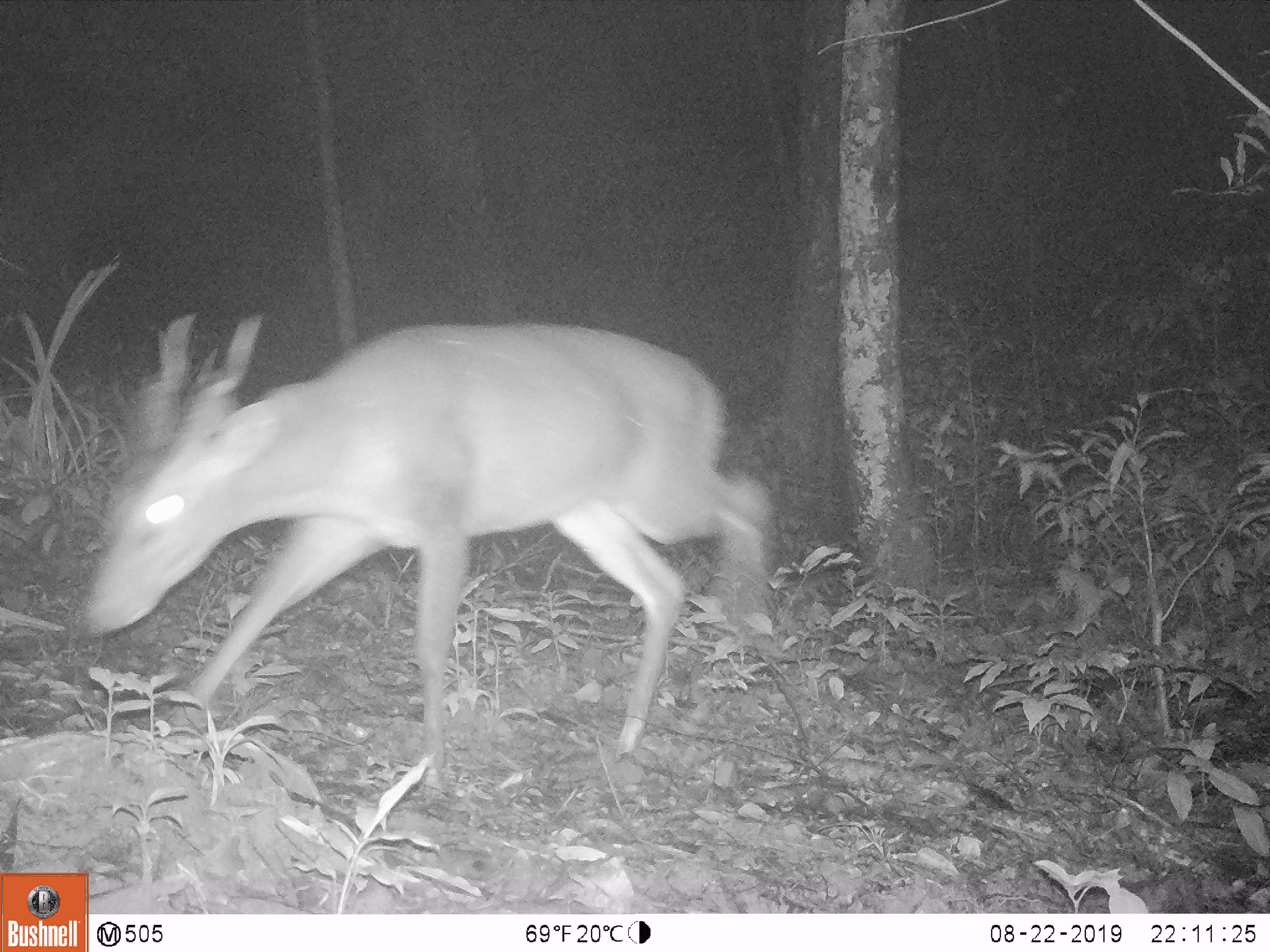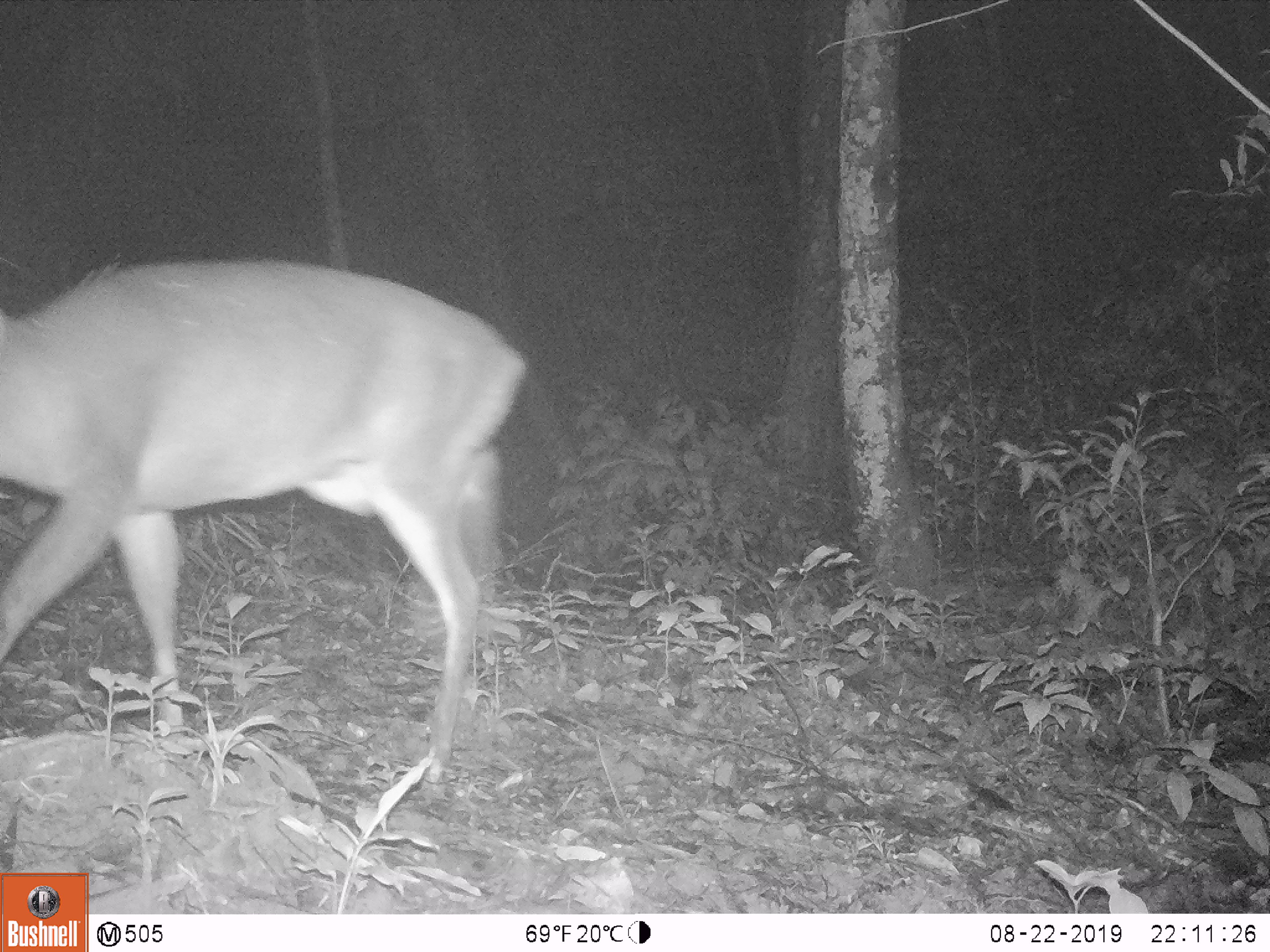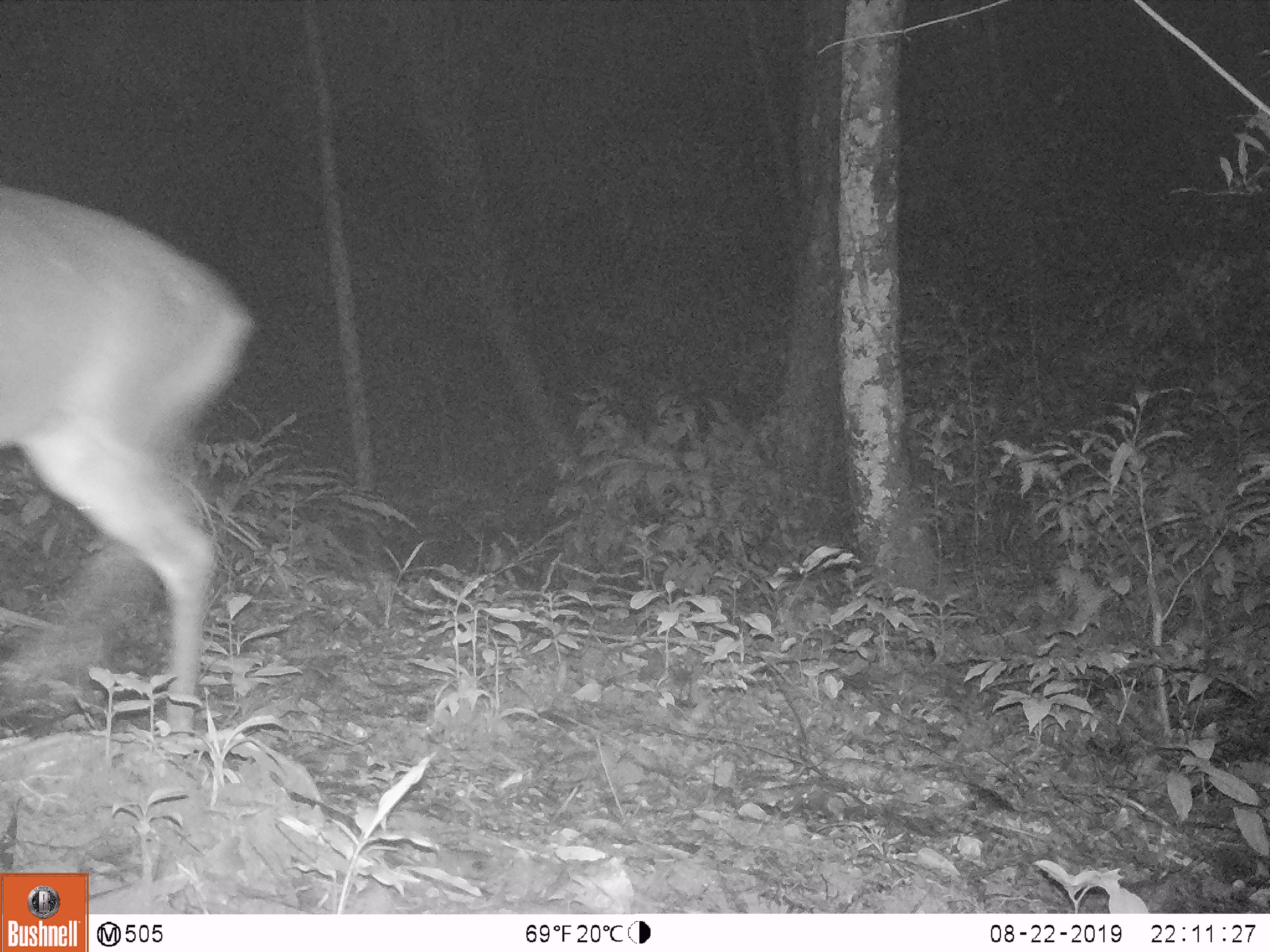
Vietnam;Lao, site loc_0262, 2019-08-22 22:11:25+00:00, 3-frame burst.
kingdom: Animalia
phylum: Chordata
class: Mammalia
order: Artiodactyla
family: Cervidae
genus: Muntiacus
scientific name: Muntiacus vuquangensis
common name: large-antlered muntjac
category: large antlered muntjac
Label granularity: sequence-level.